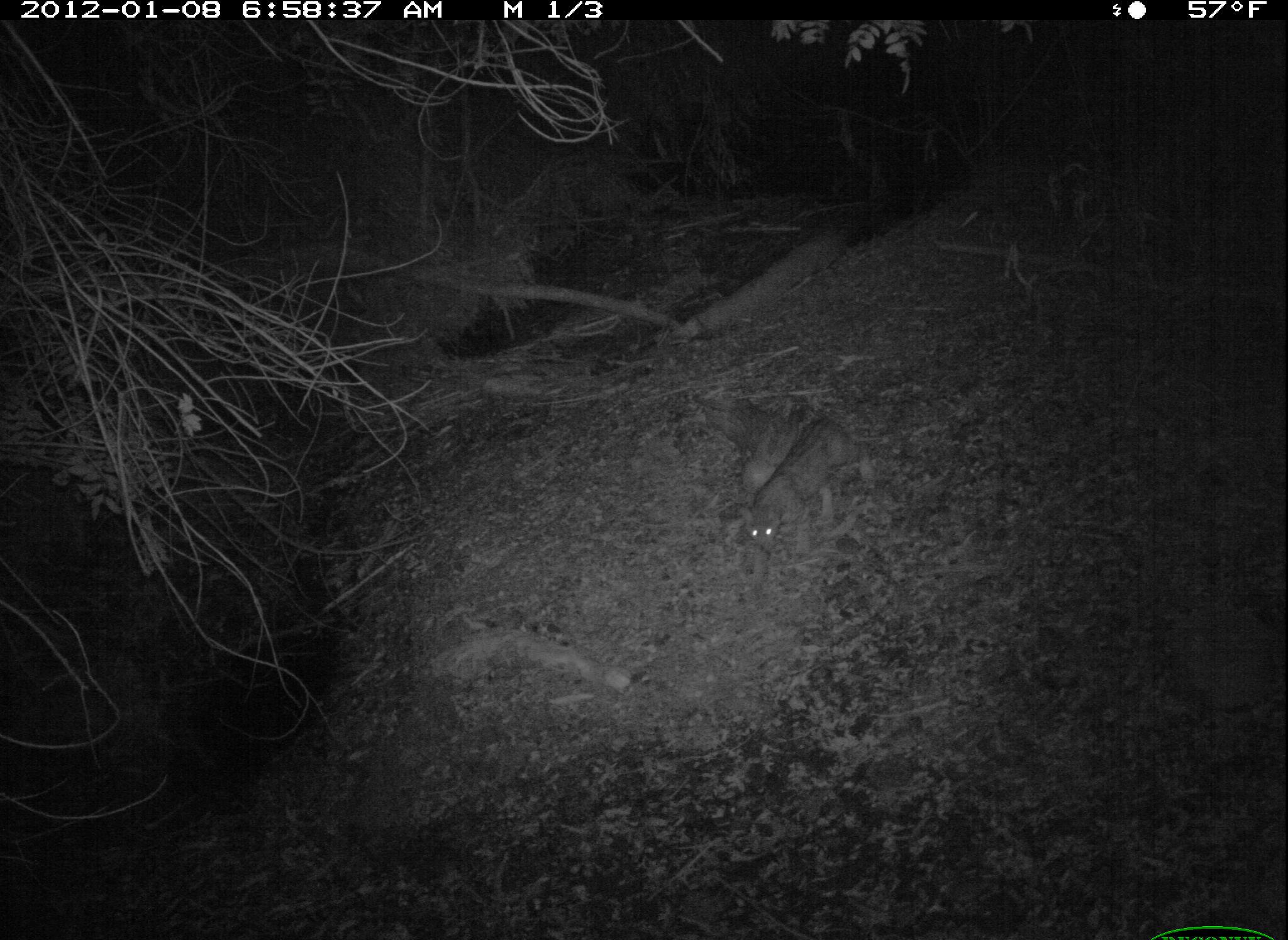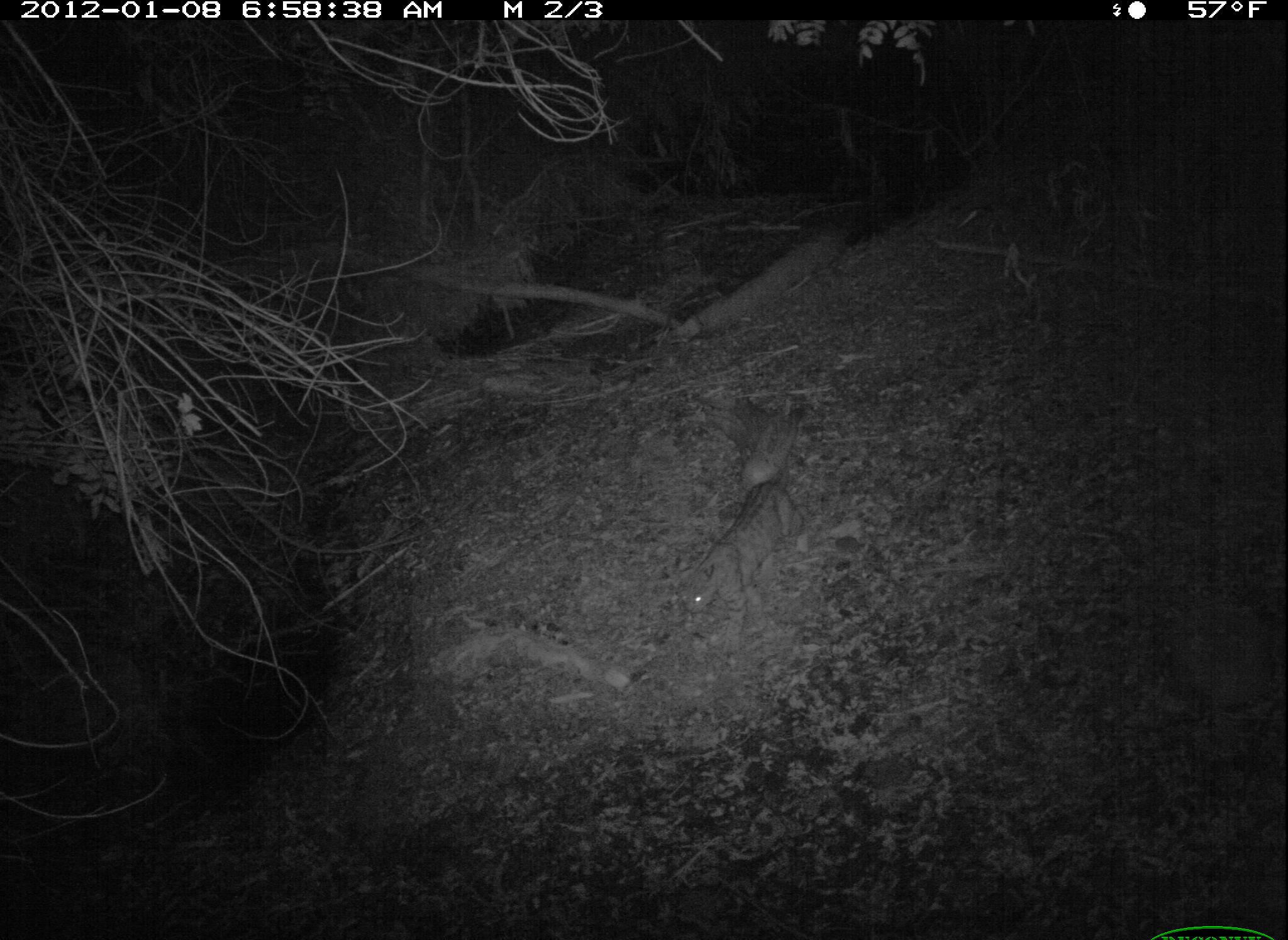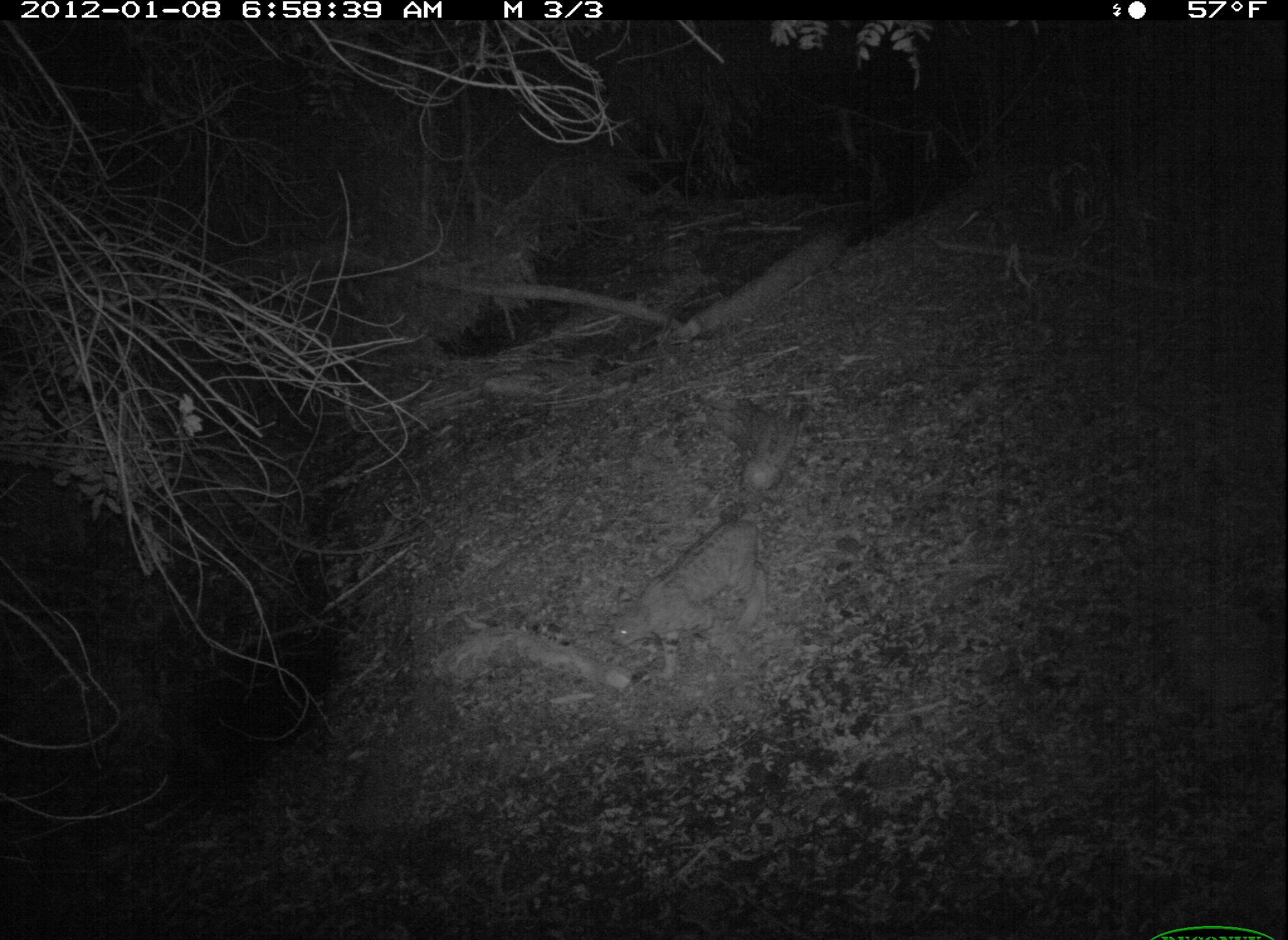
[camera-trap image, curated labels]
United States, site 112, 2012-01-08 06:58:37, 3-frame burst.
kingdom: Animalia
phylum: Chordata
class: Mammalia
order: Carnivora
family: Felidae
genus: Lynx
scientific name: Lynx rufus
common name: bobcat